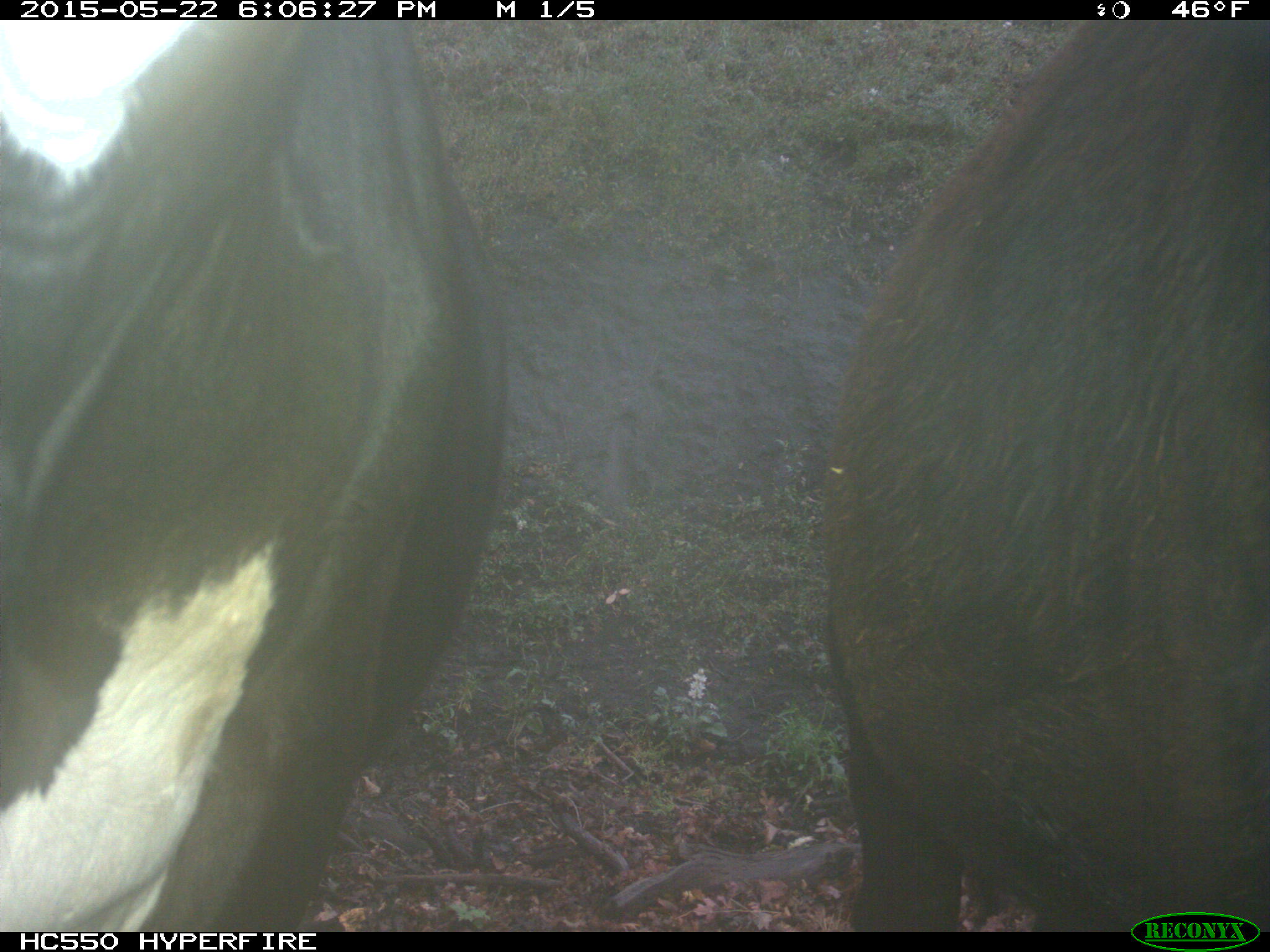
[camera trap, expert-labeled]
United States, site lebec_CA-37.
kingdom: Animalia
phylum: Chordata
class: Mammalia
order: Artiodactyla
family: Bovidae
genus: Bos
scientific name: Bos taurus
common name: domestic cow